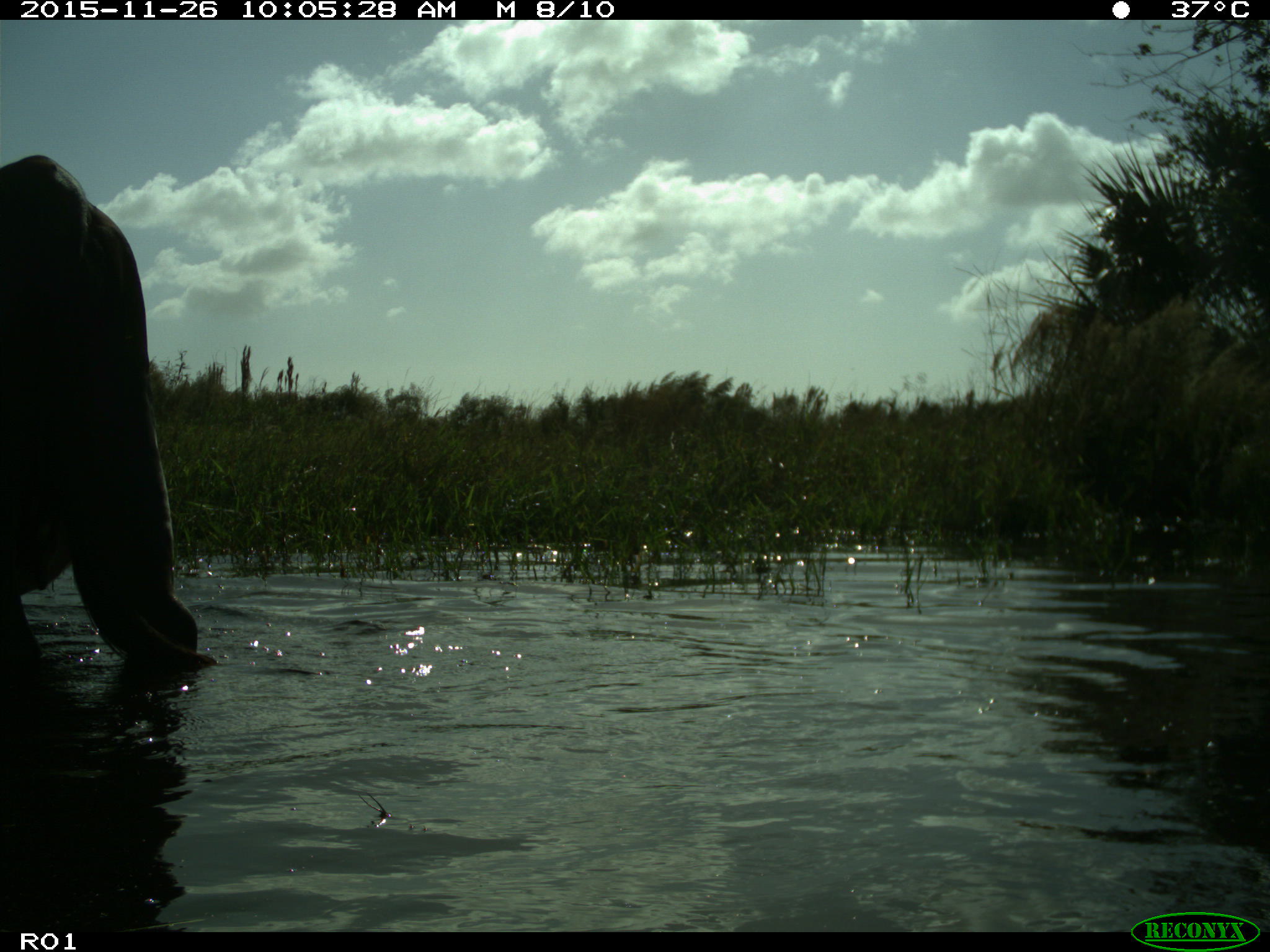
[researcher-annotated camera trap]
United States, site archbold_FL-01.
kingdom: Animalia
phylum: Chordata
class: Mammalia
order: Artiodactyla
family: Bovidae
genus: Bos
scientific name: Bos taurus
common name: domestic cow